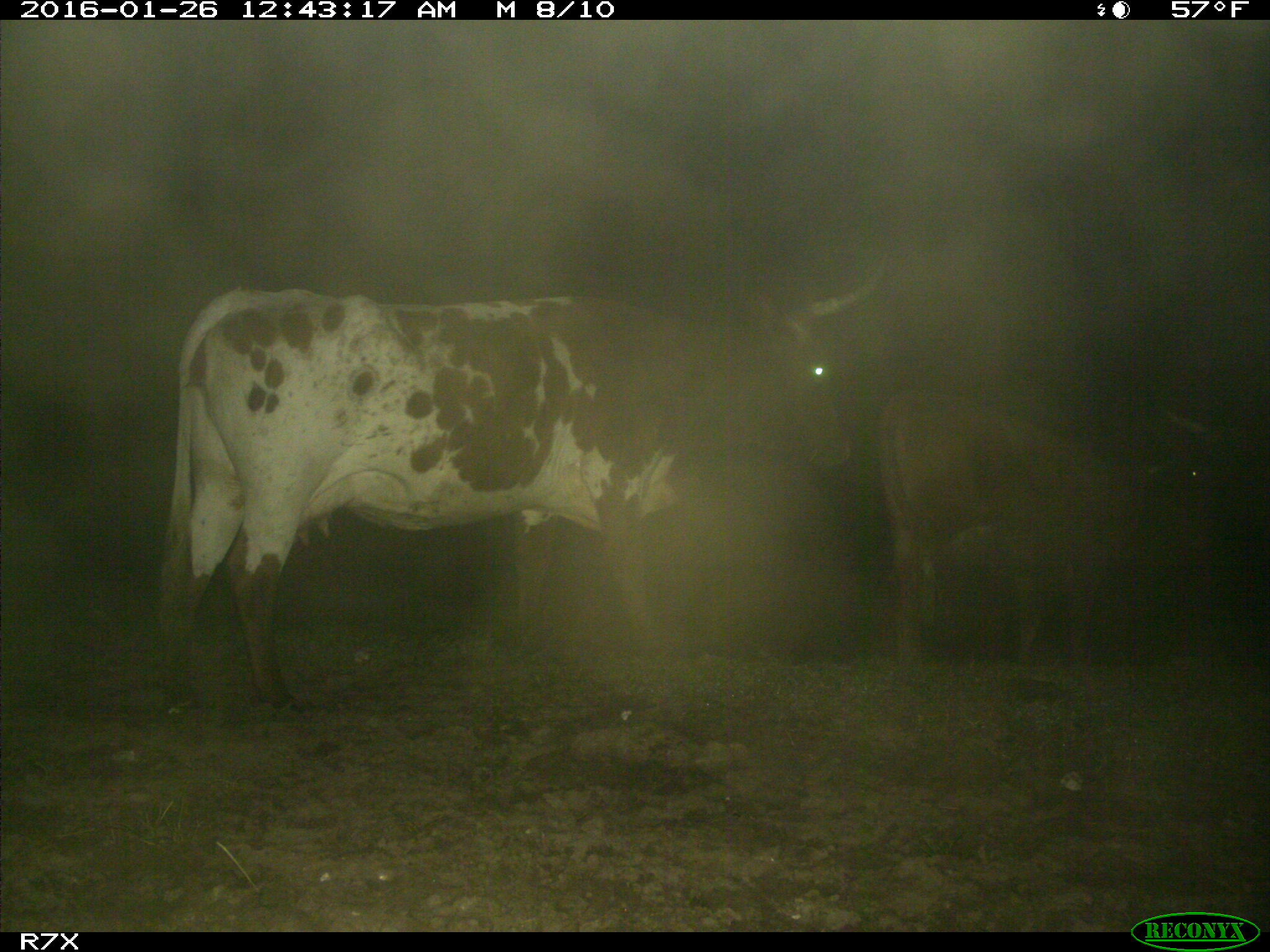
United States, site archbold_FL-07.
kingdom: Animalia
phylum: Chordata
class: Mammalia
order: Artiodactyla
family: Bovidae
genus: Bos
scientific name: Bos taurus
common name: domestic cow